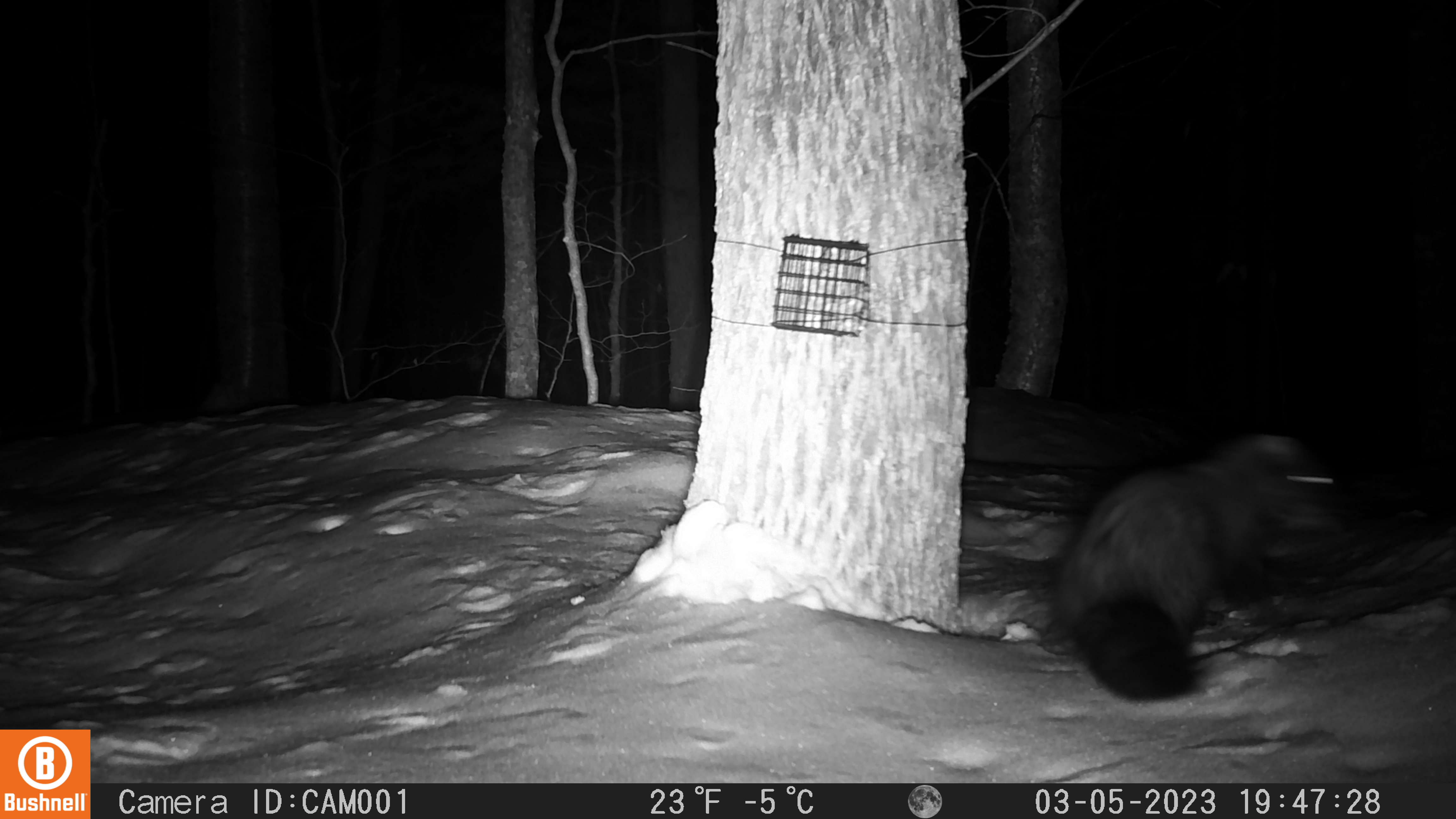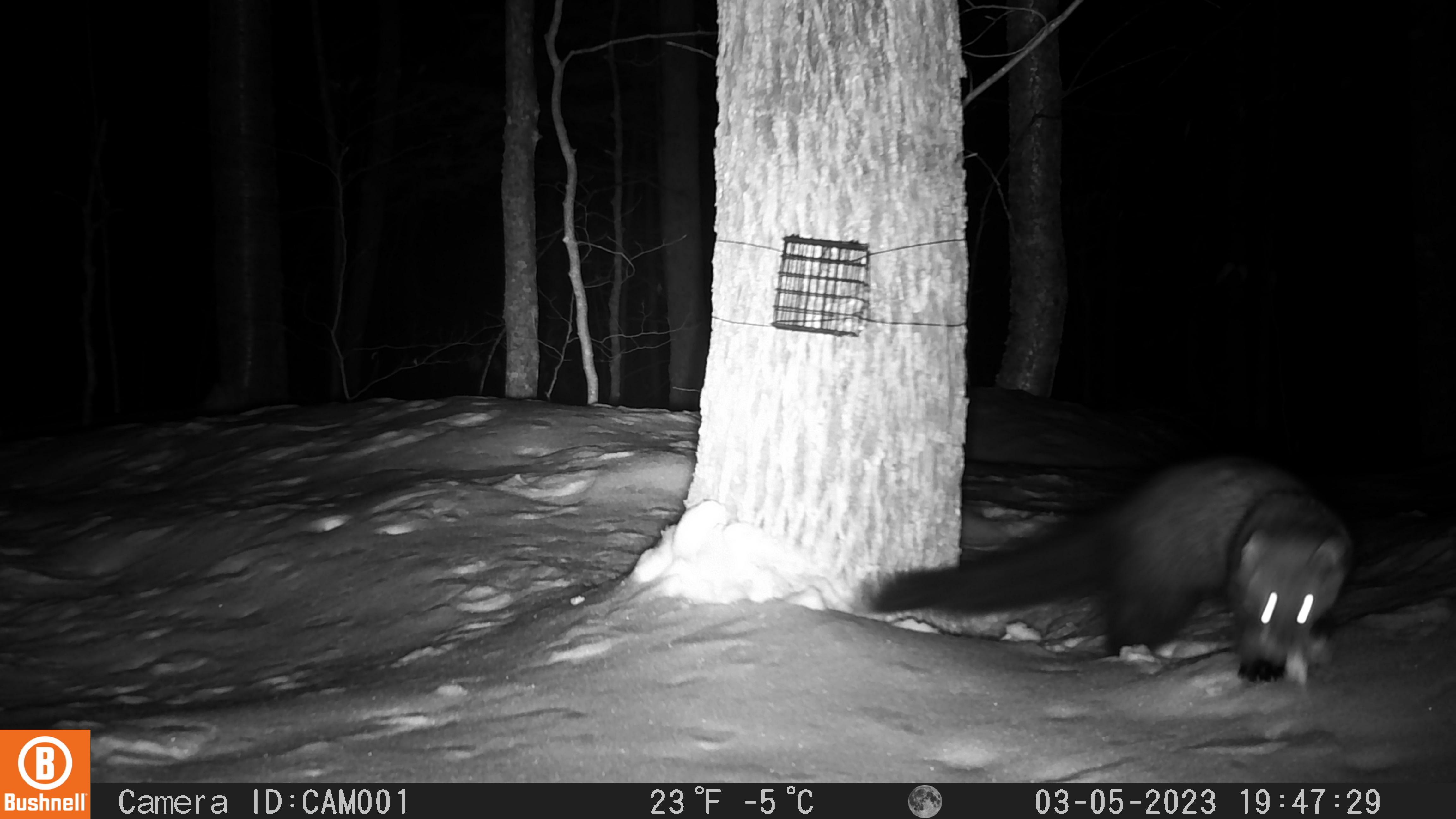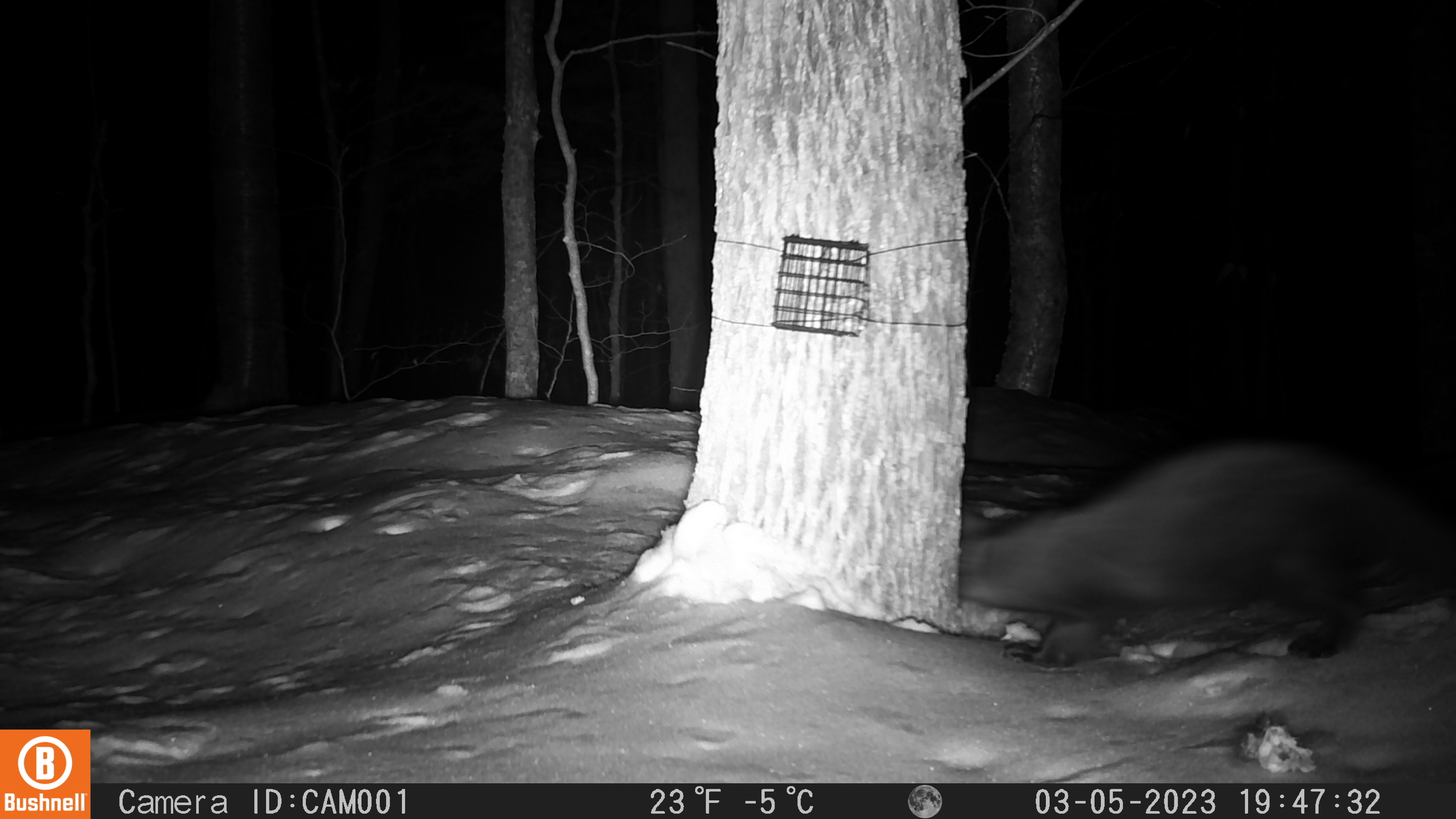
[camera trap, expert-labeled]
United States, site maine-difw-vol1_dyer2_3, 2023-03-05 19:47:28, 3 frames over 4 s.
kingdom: Animalia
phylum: Chordata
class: Mammalia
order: Carnivora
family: Mustelidae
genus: Pekania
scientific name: Pekania pennanti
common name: fisher